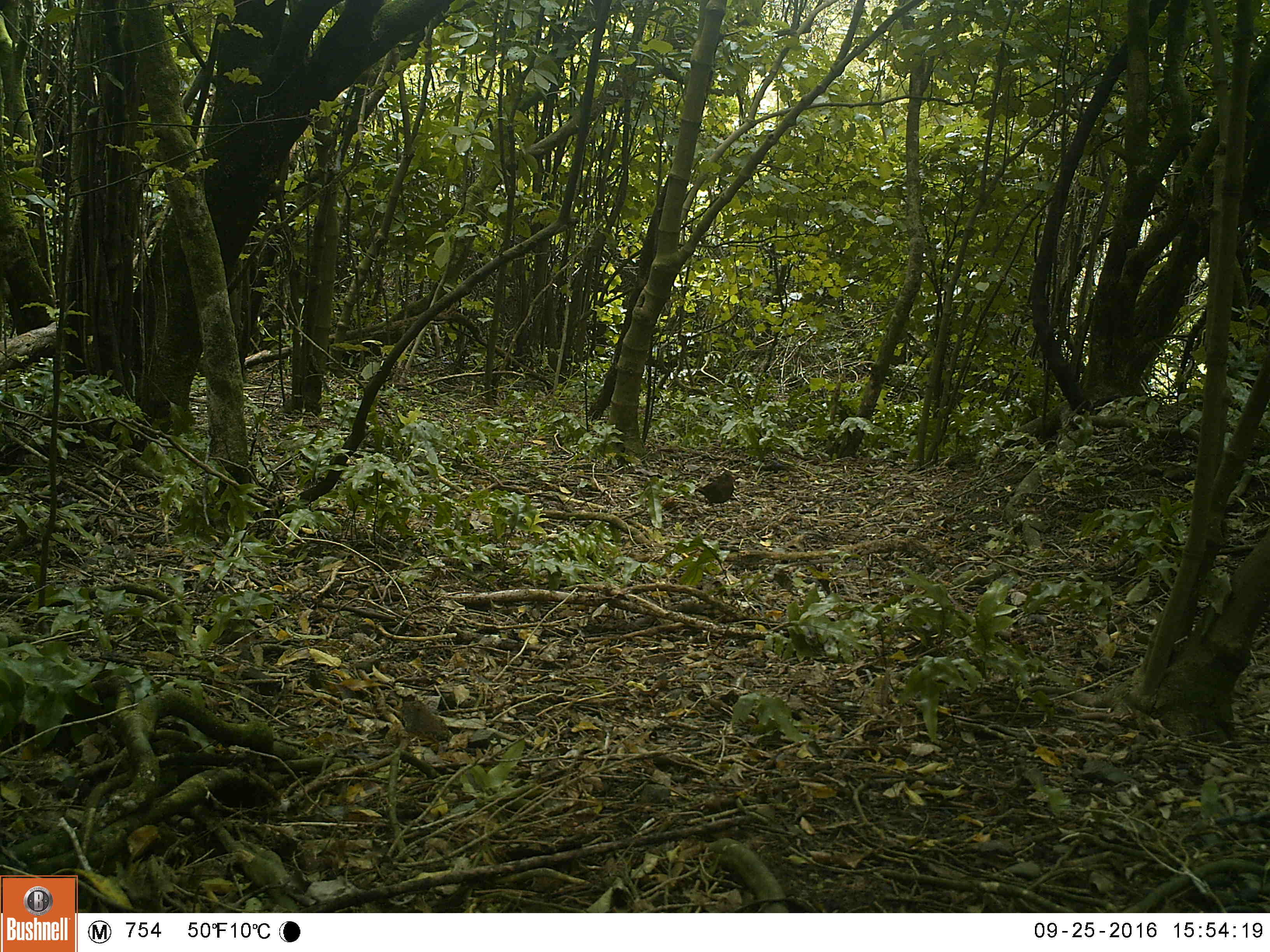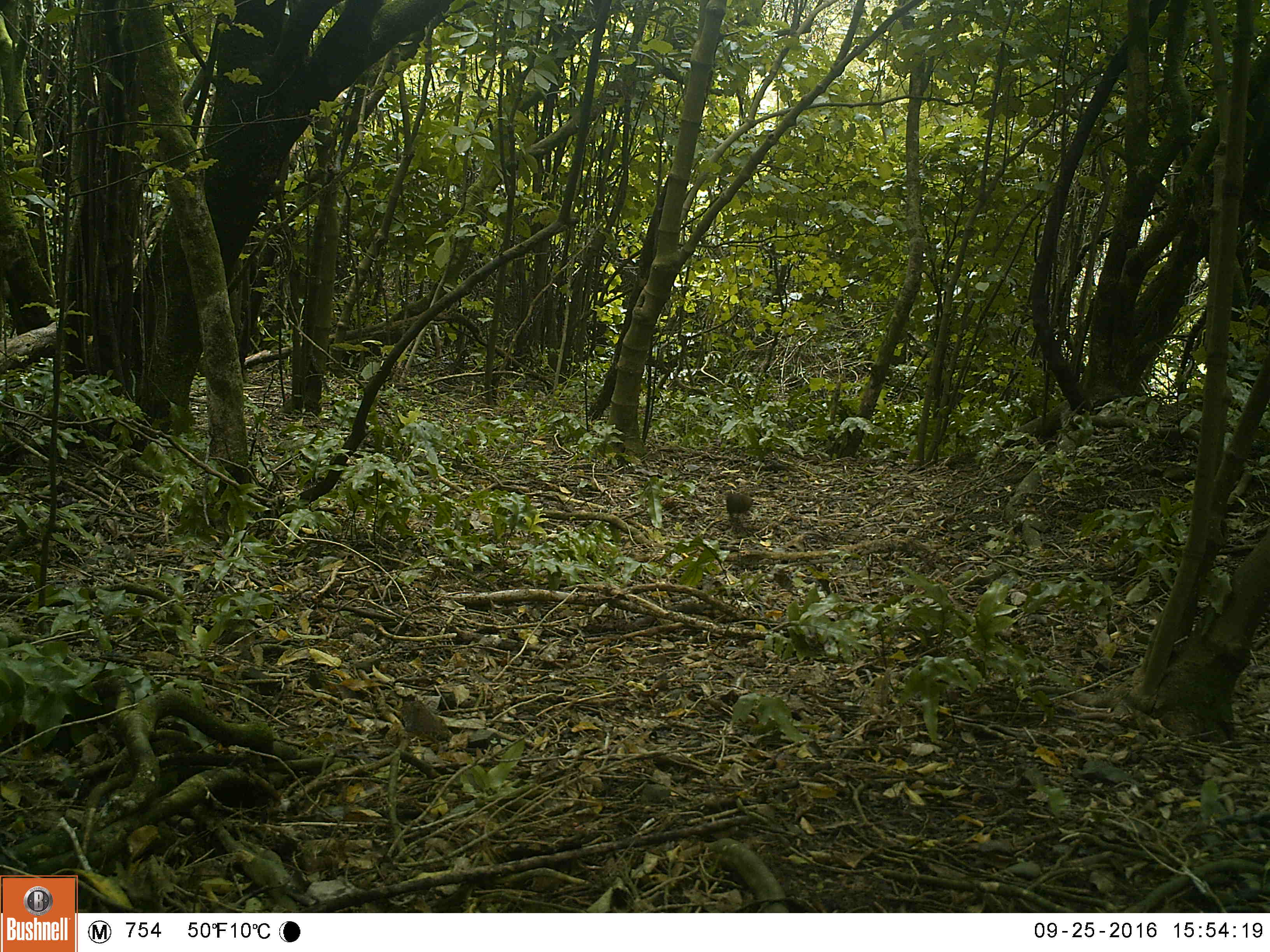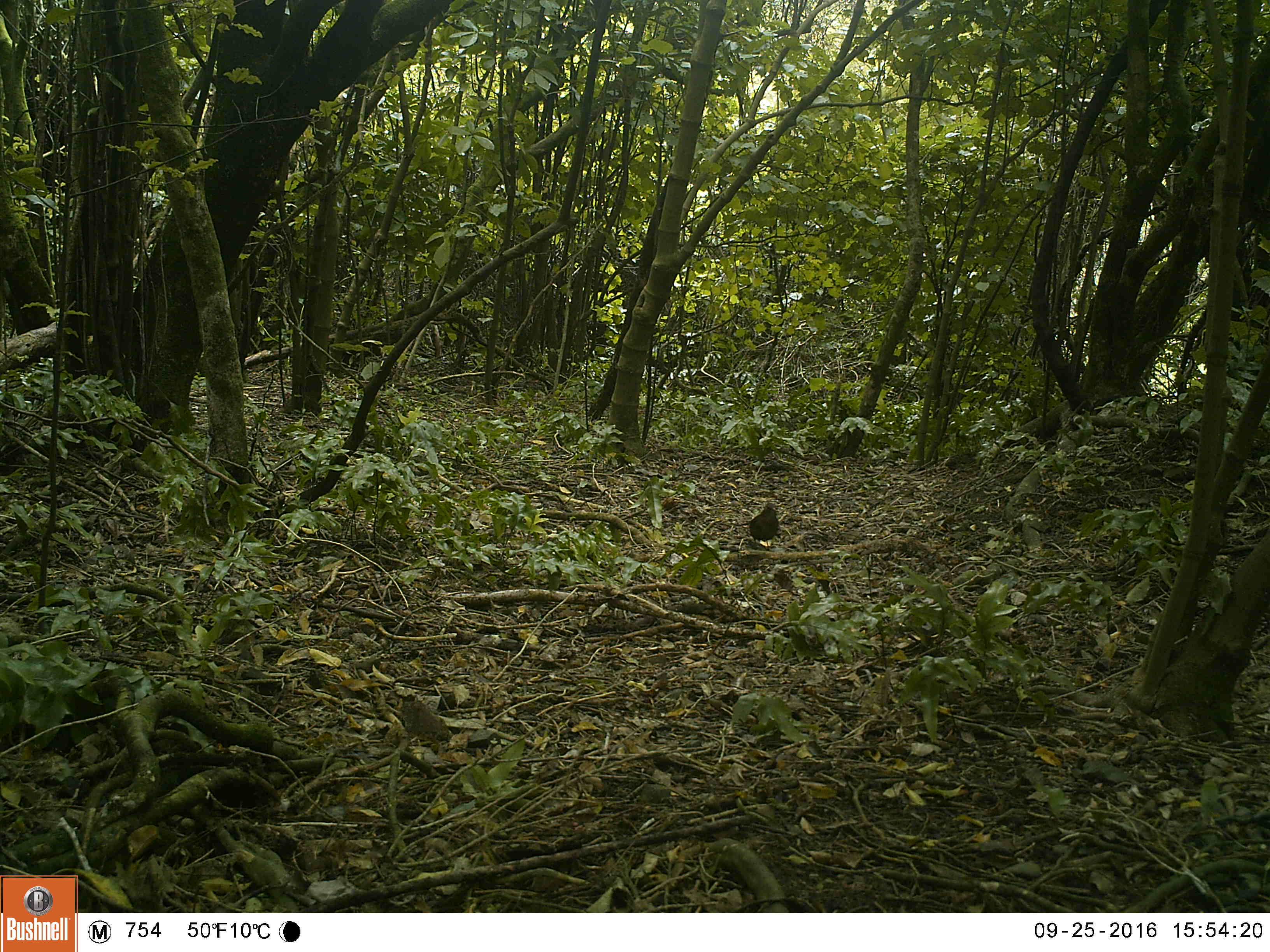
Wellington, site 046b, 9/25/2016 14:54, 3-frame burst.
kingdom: Animalia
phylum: Chordata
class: Aves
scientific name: Aves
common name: bird